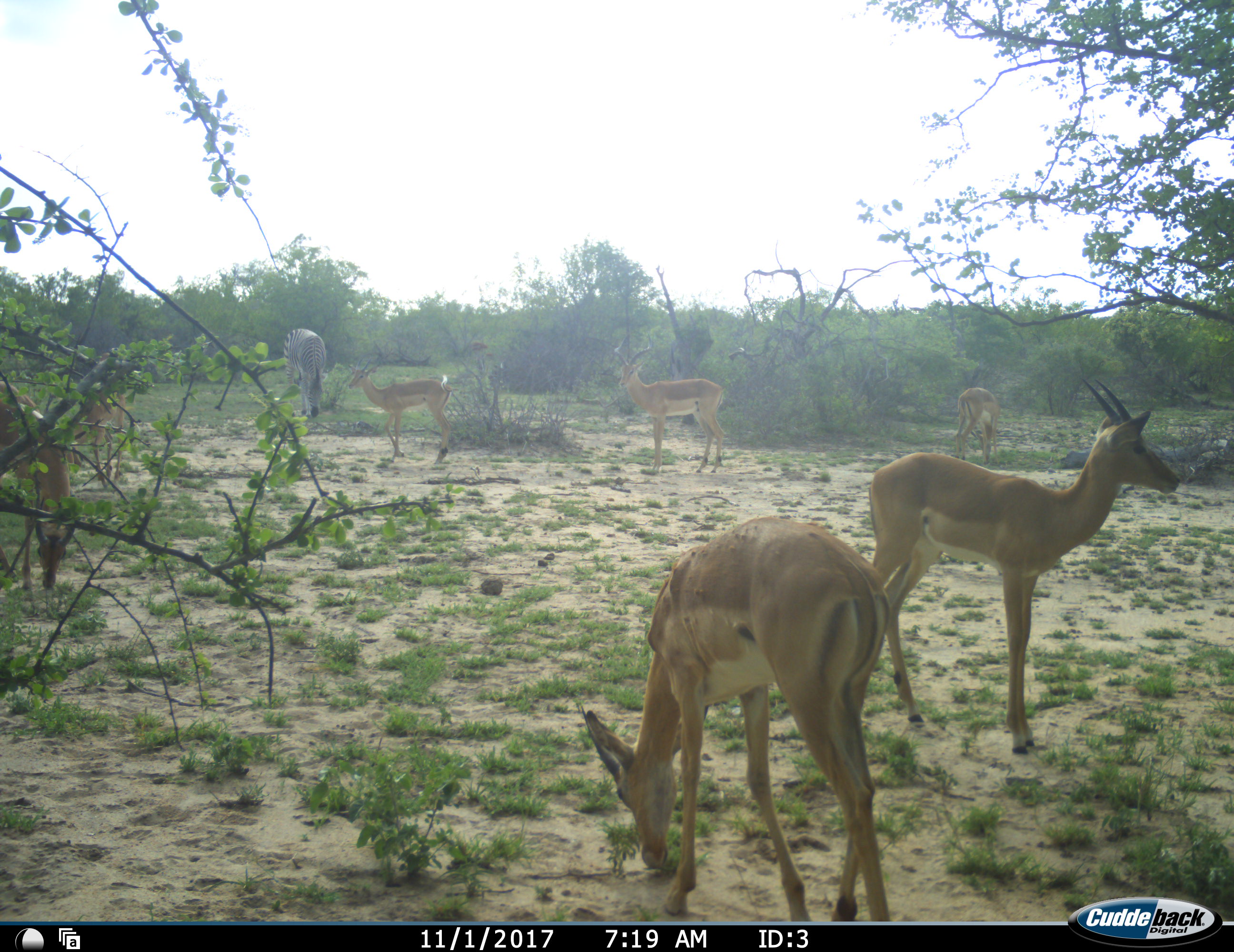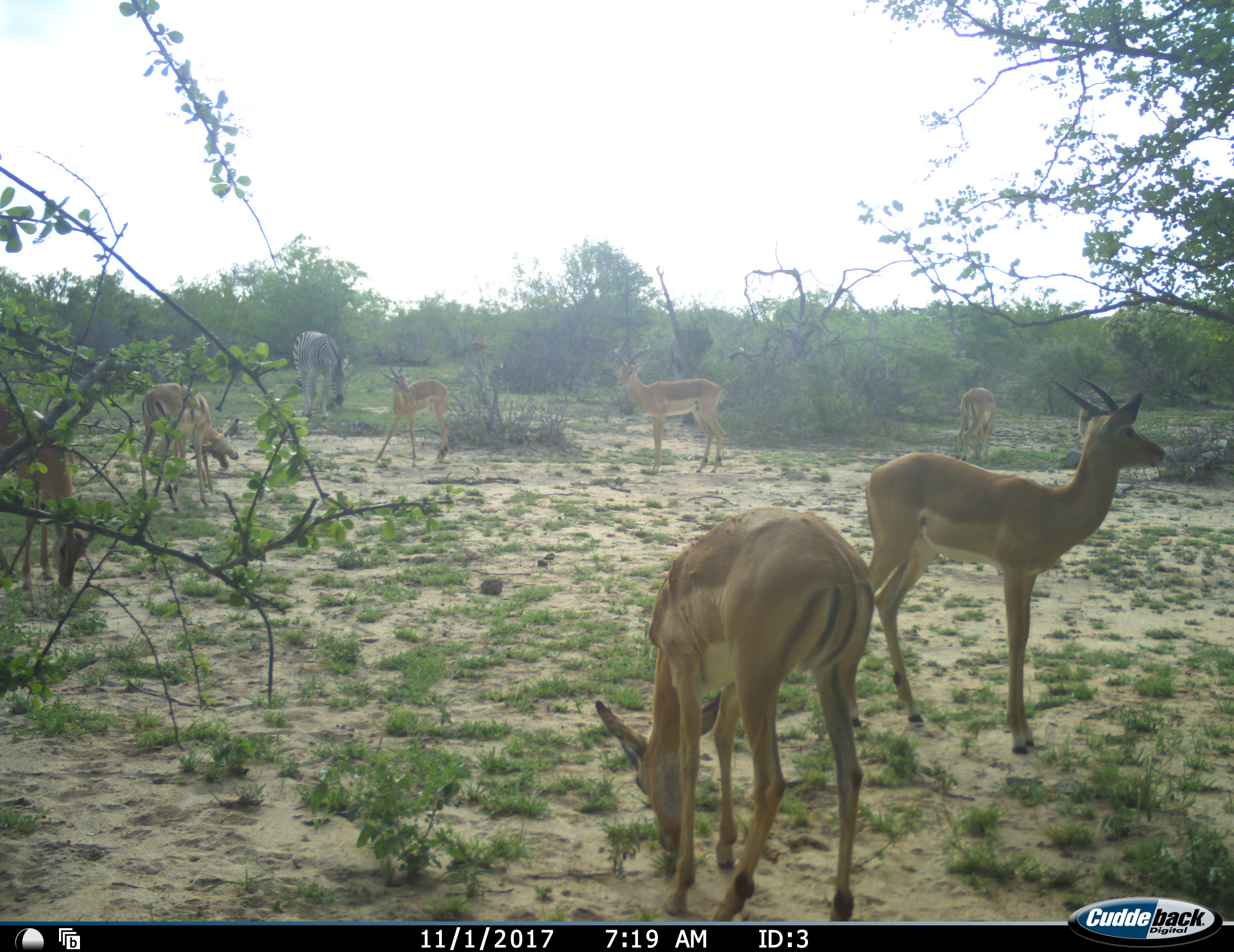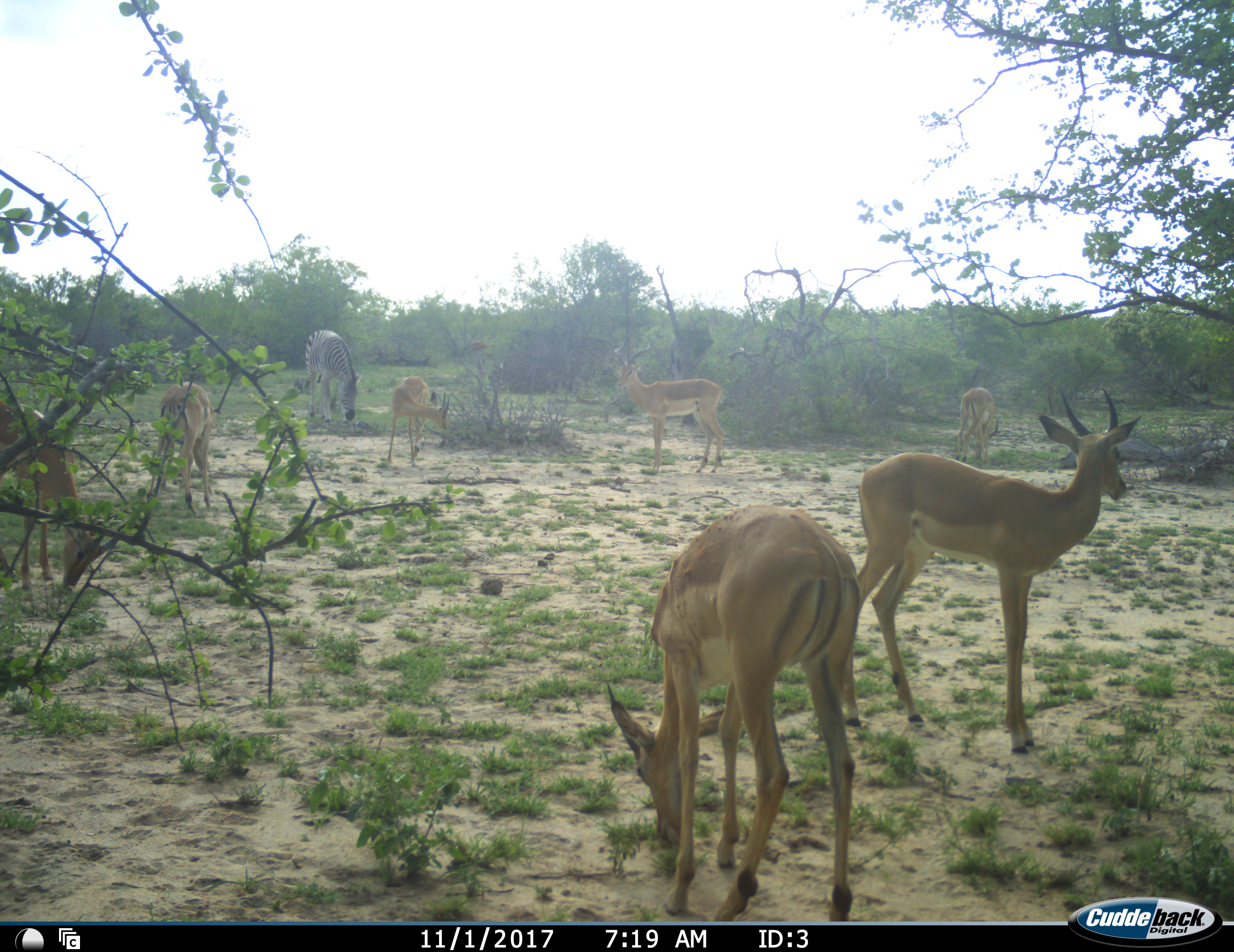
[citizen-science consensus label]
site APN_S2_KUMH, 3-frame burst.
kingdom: Animalia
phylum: Chordata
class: Mammalia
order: Artiodactyla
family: Bovidae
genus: Aepyceros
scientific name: Aepyceros melampus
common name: impala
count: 8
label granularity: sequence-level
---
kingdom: Animalia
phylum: Chordata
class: Mammalia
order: Perissodactyla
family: Equidae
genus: Equus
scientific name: Equus quagga burchellii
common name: burchell's zebra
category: zebraburchells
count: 1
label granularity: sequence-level